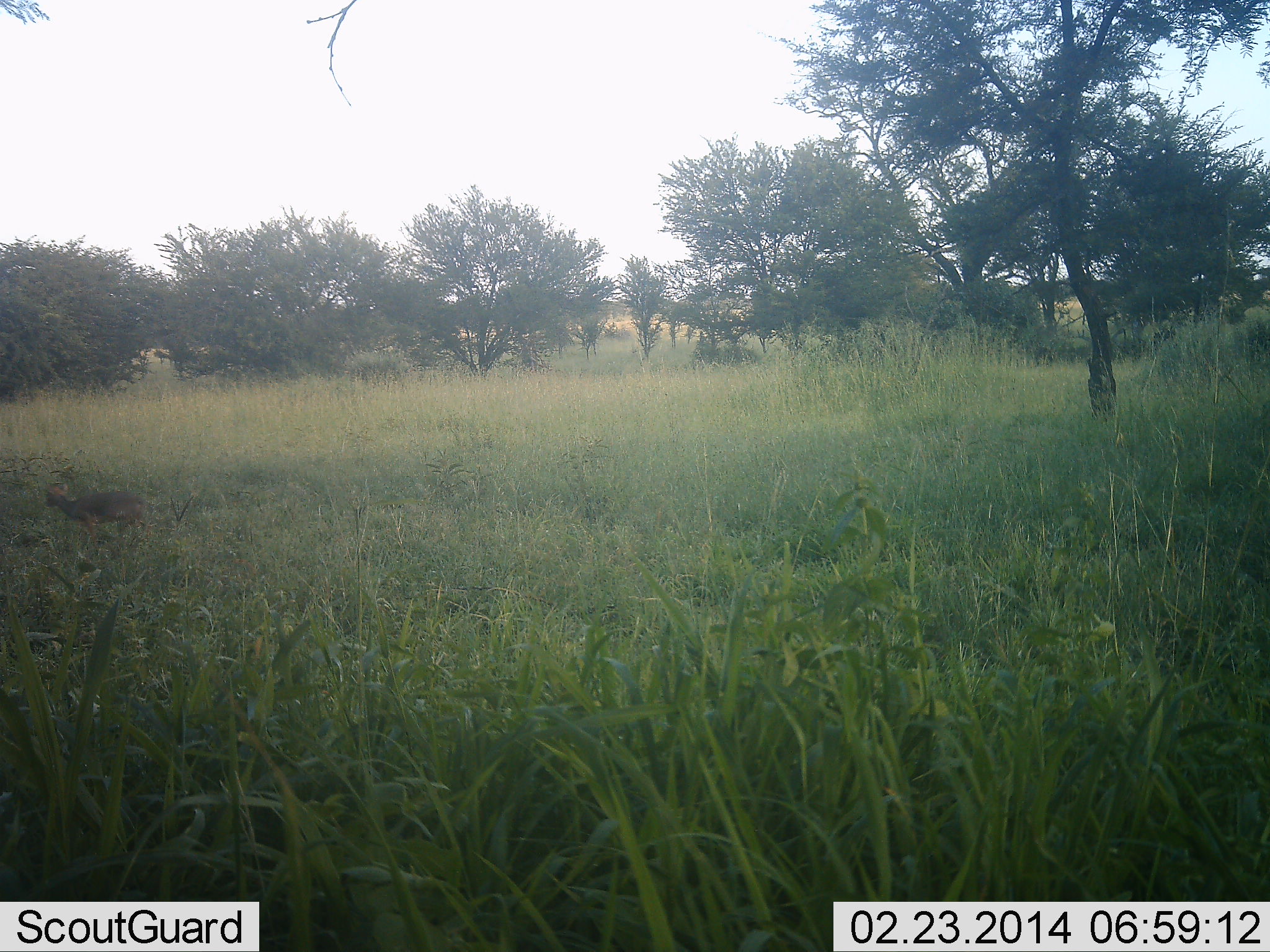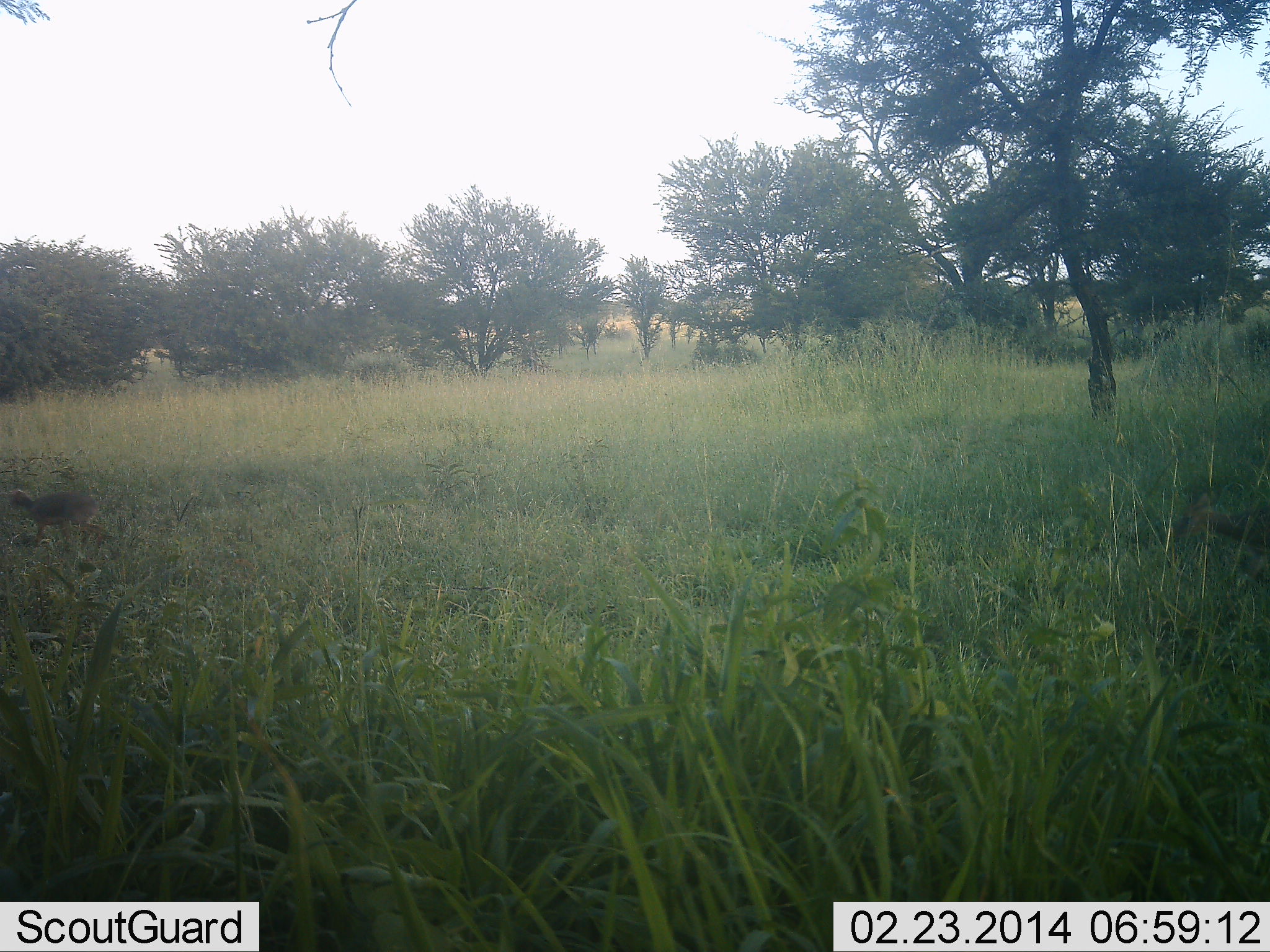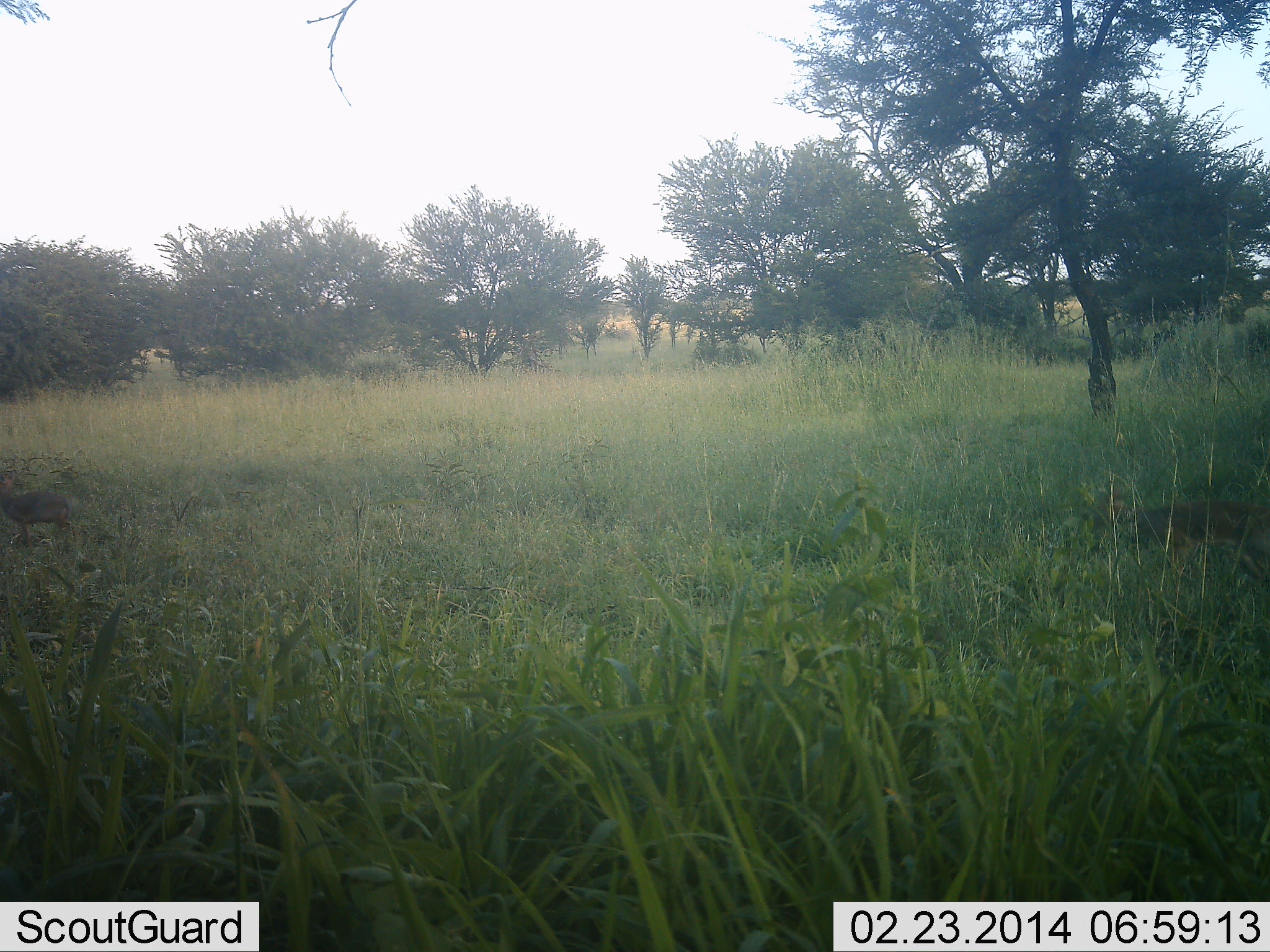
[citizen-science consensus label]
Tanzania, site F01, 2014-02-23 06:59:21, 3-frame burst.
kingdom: Animalia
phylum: Chordata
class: Mammalia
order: Artiodactyla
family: Bovidae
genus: Madoqua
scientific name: Madoqua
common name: dikdik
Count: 2.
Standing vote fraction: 4%.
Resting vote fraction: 0%.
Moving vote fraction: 100%.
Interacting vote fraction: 0%.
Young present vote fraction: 0%.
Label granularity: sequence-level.